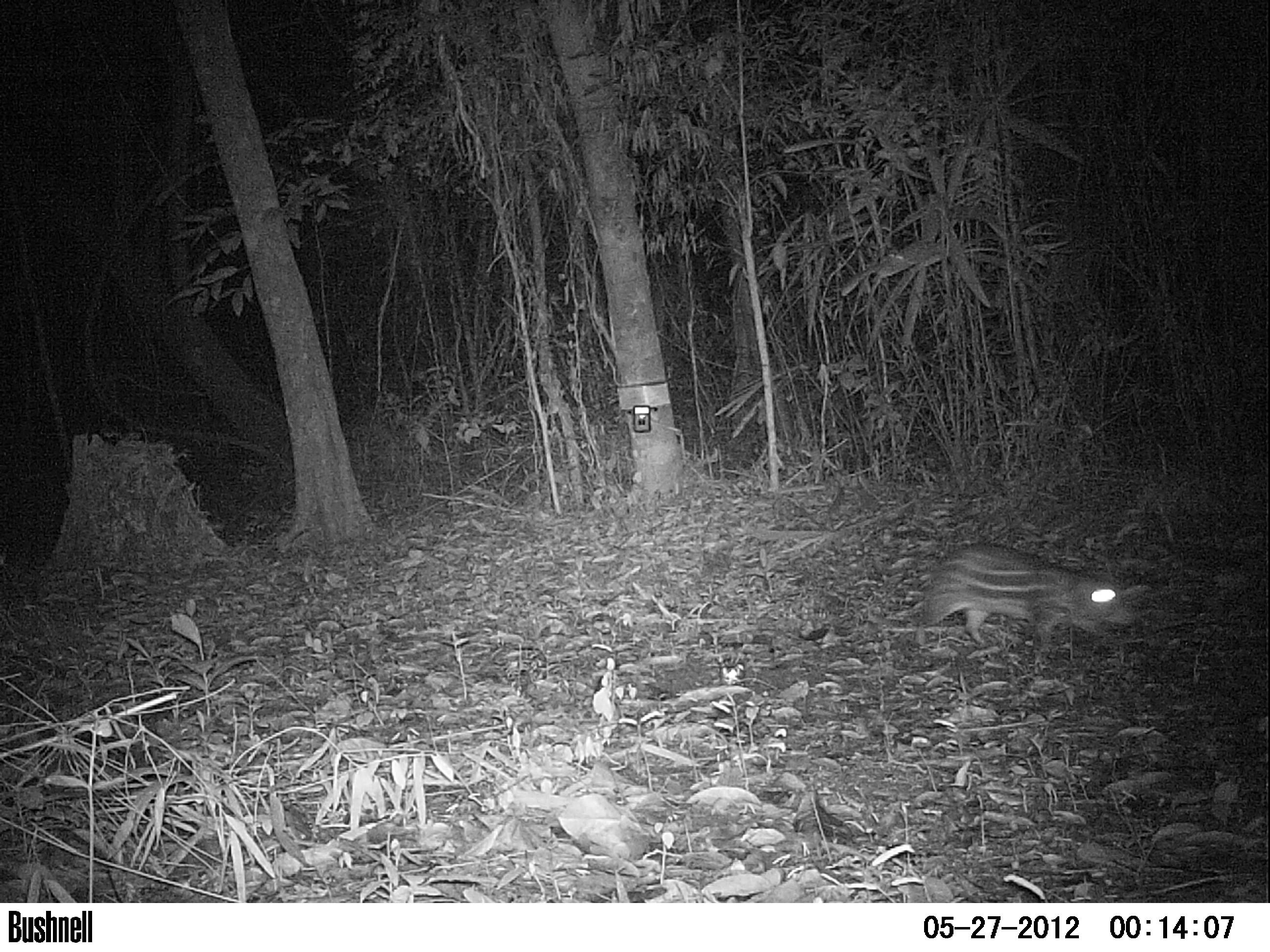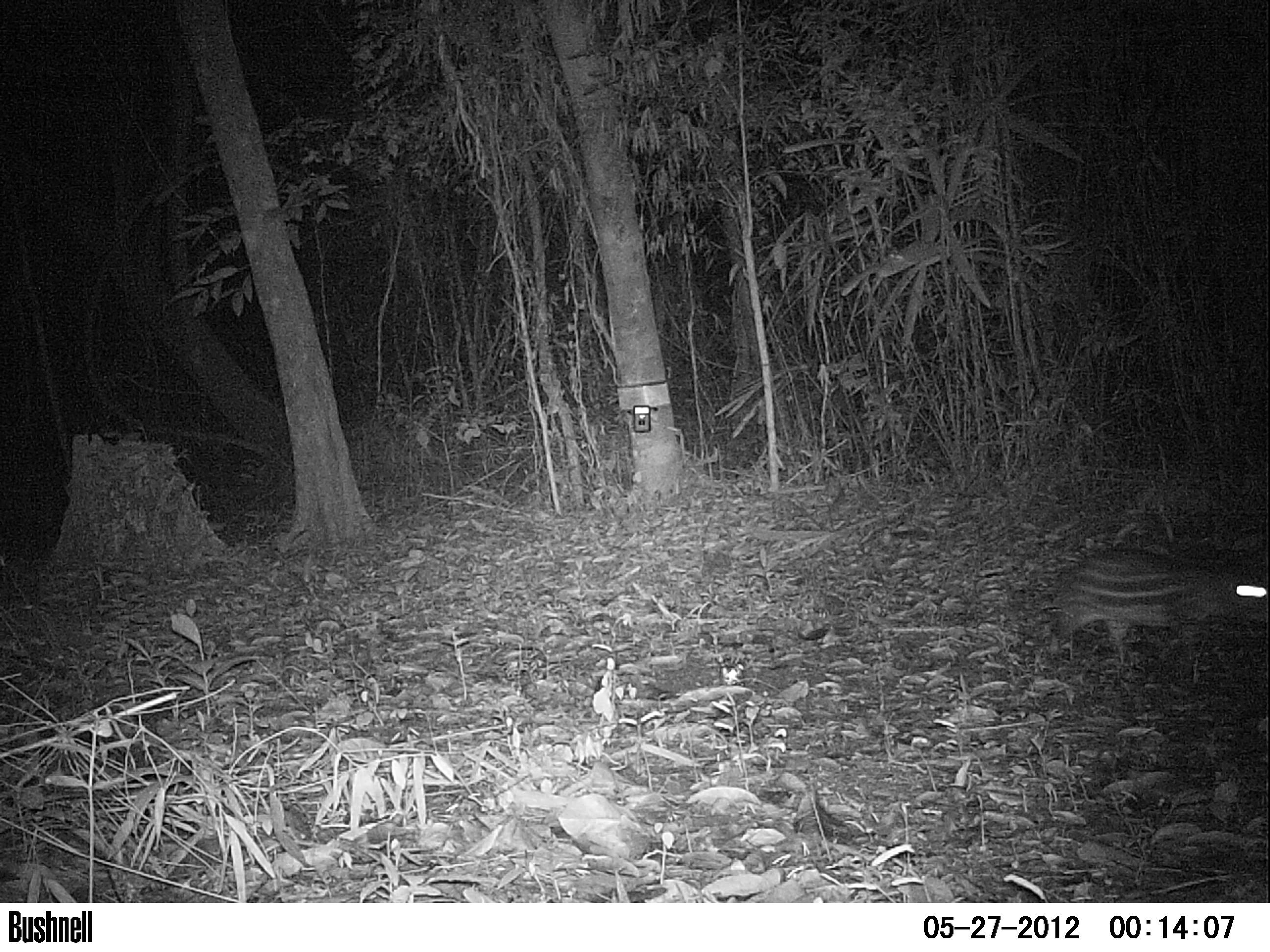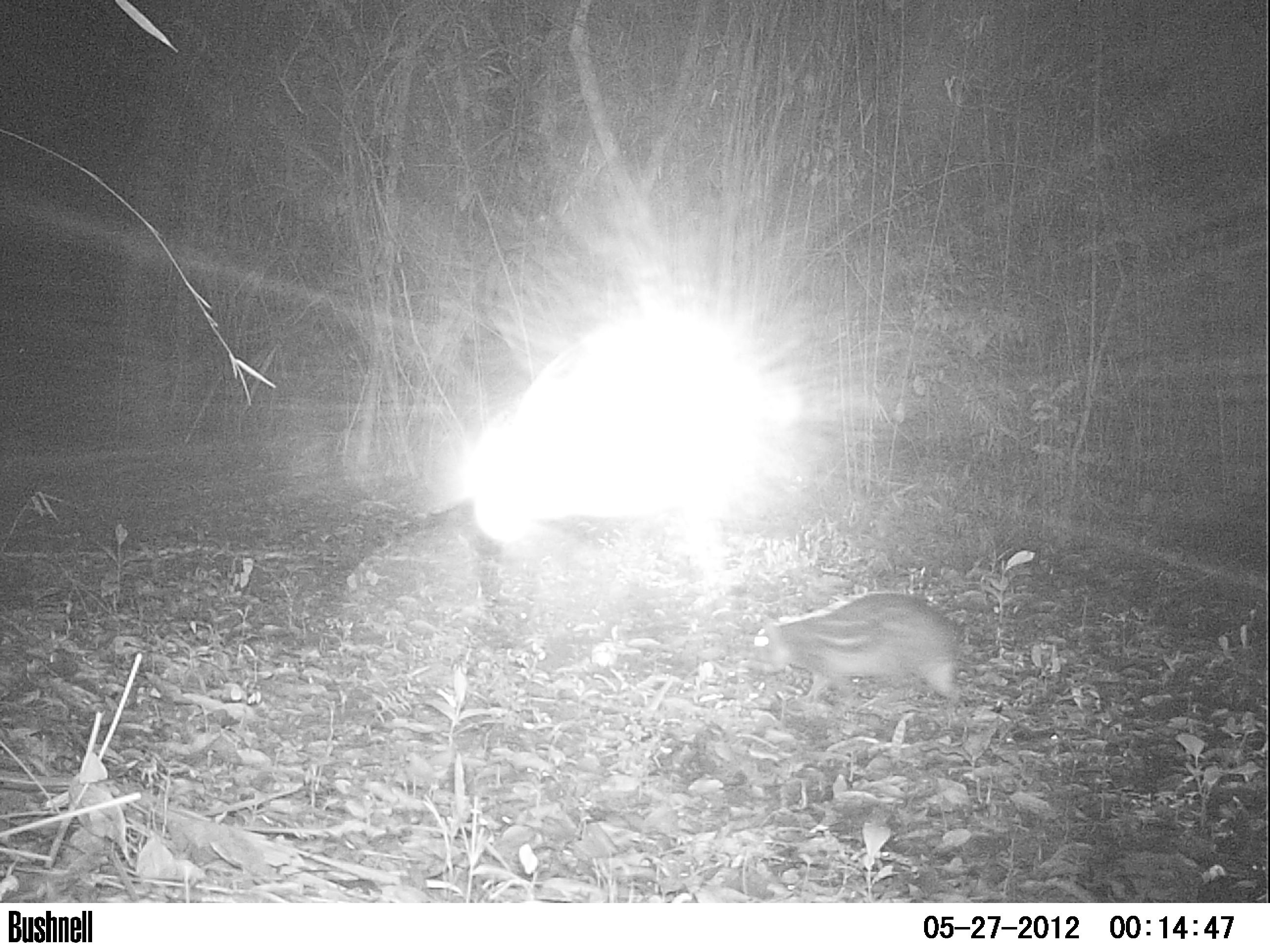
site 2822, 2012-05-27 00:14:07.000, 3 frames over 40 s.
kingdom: Animalia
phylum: Chordata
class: Mammalia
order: Rodentia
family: Cuniculidae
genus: Cuniculus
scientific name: Cuniculus paca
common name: spotted paca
Cuniculus paca (spotted paca), count 1, age adult.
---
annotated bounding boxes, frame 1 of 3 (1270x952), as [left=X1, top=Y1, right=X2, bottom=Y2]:
cuniculus paca: [left=904, top=541, right=1139, bottom=661]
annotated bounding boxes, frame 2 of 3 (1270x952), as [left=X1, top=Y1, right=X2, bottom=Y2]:
cuniculus paca: [left=1039, top=543, right=1270, bottom=664]